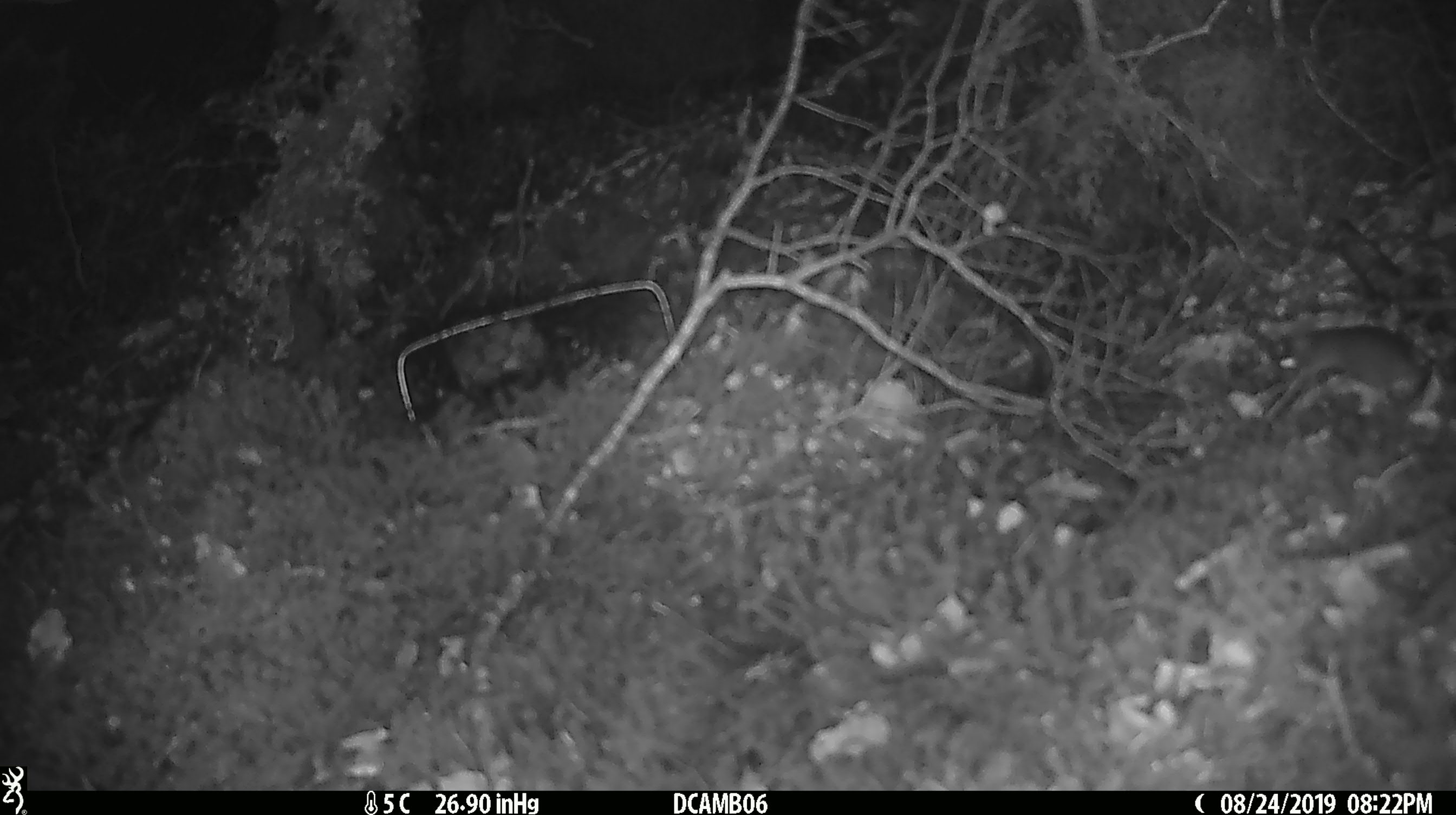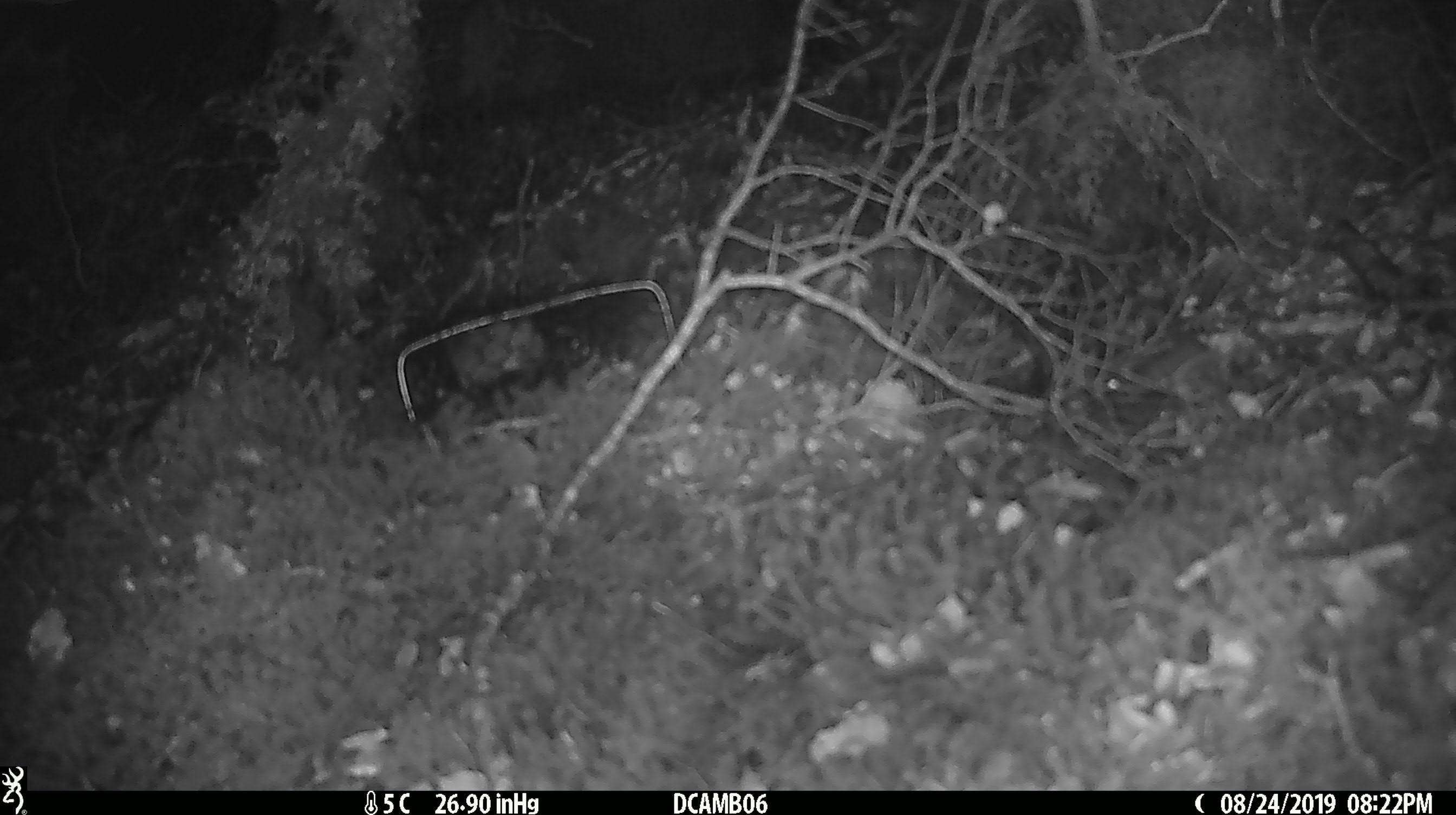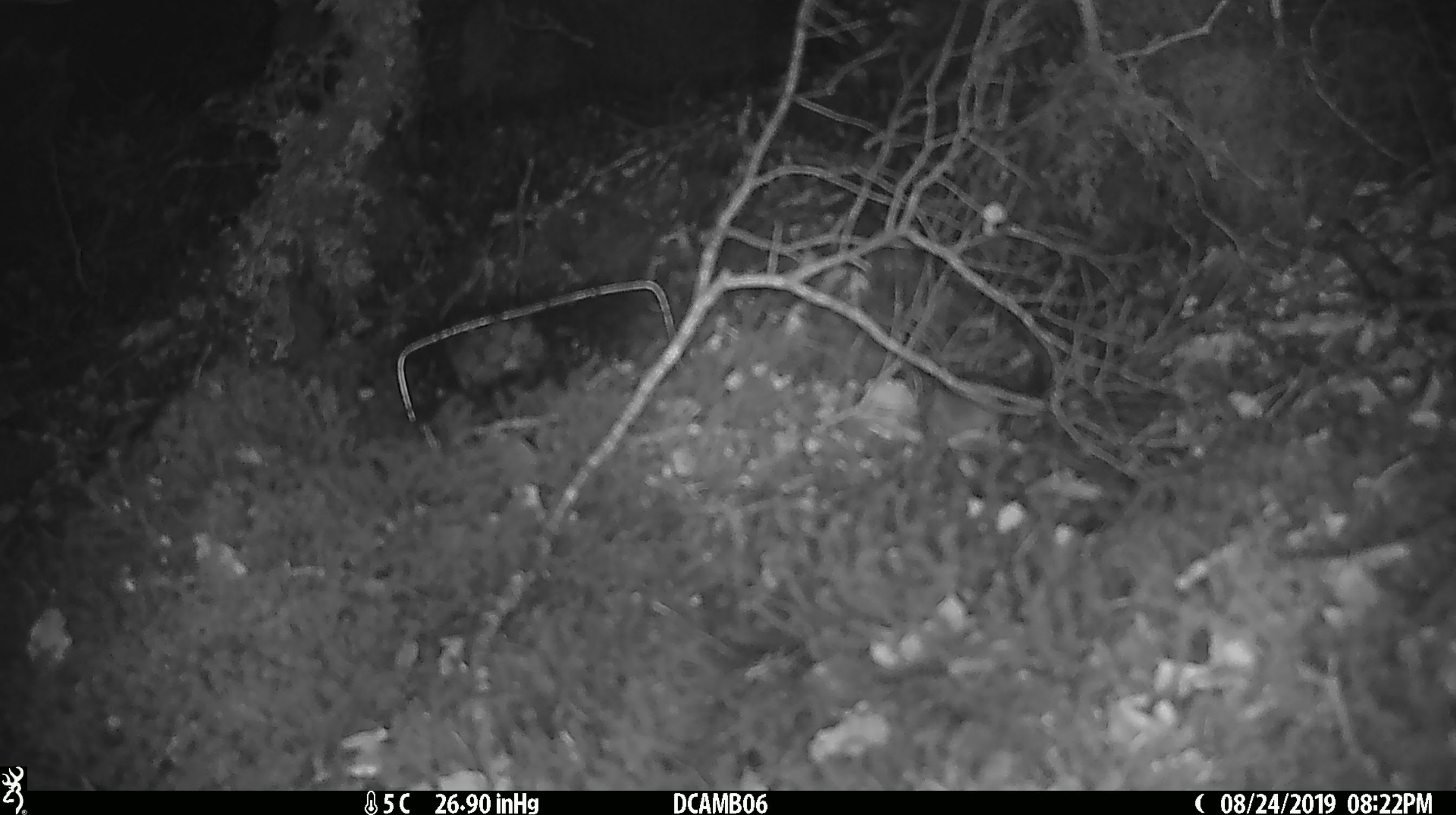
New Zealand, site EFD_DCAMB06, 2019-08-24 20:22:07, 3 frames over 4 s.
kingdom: Animalia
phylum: Chordata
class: Mammalia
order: Rodentia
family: Muridae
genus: Mus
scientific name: Mus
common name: mouse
Mouse (Mus).